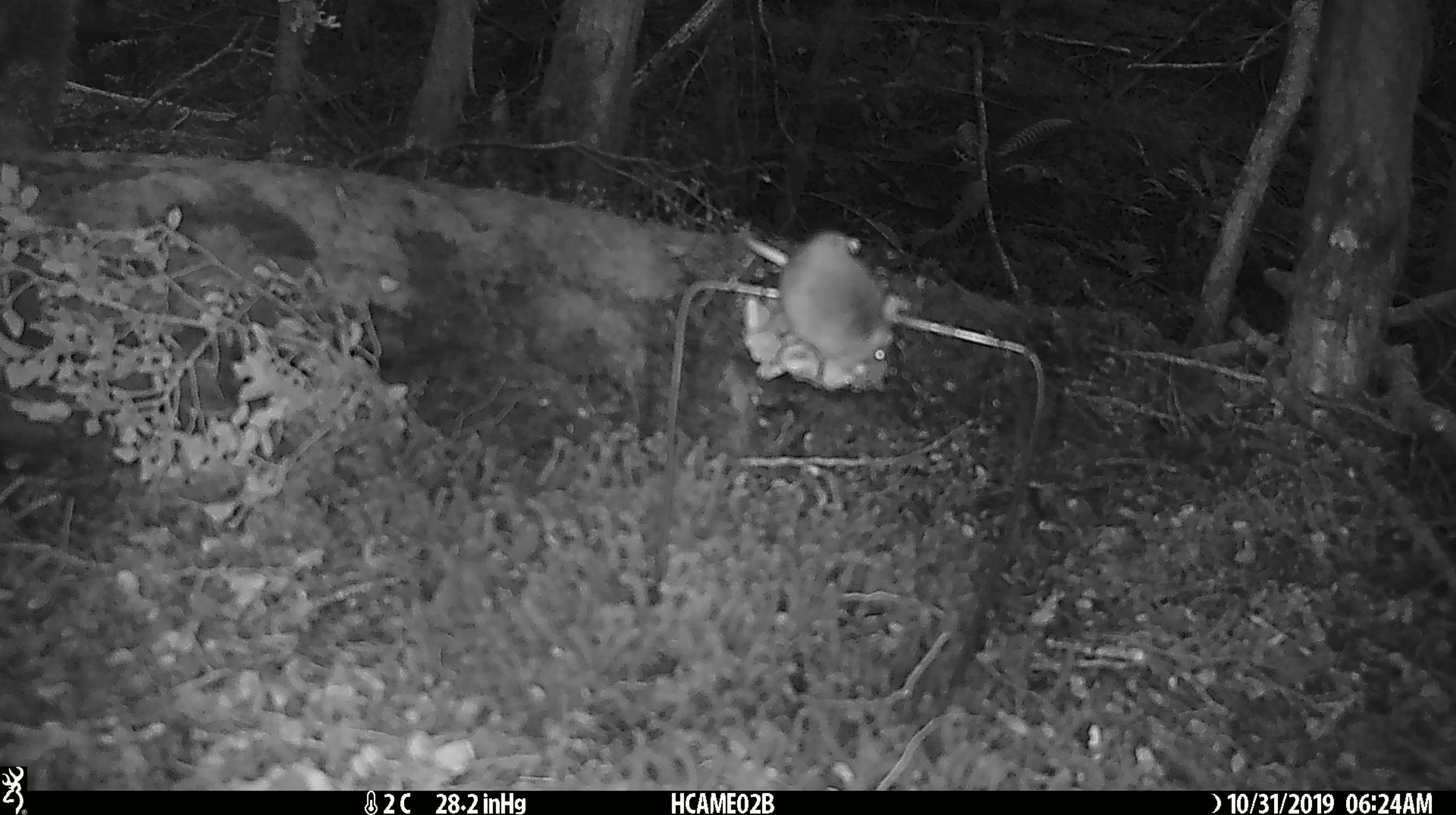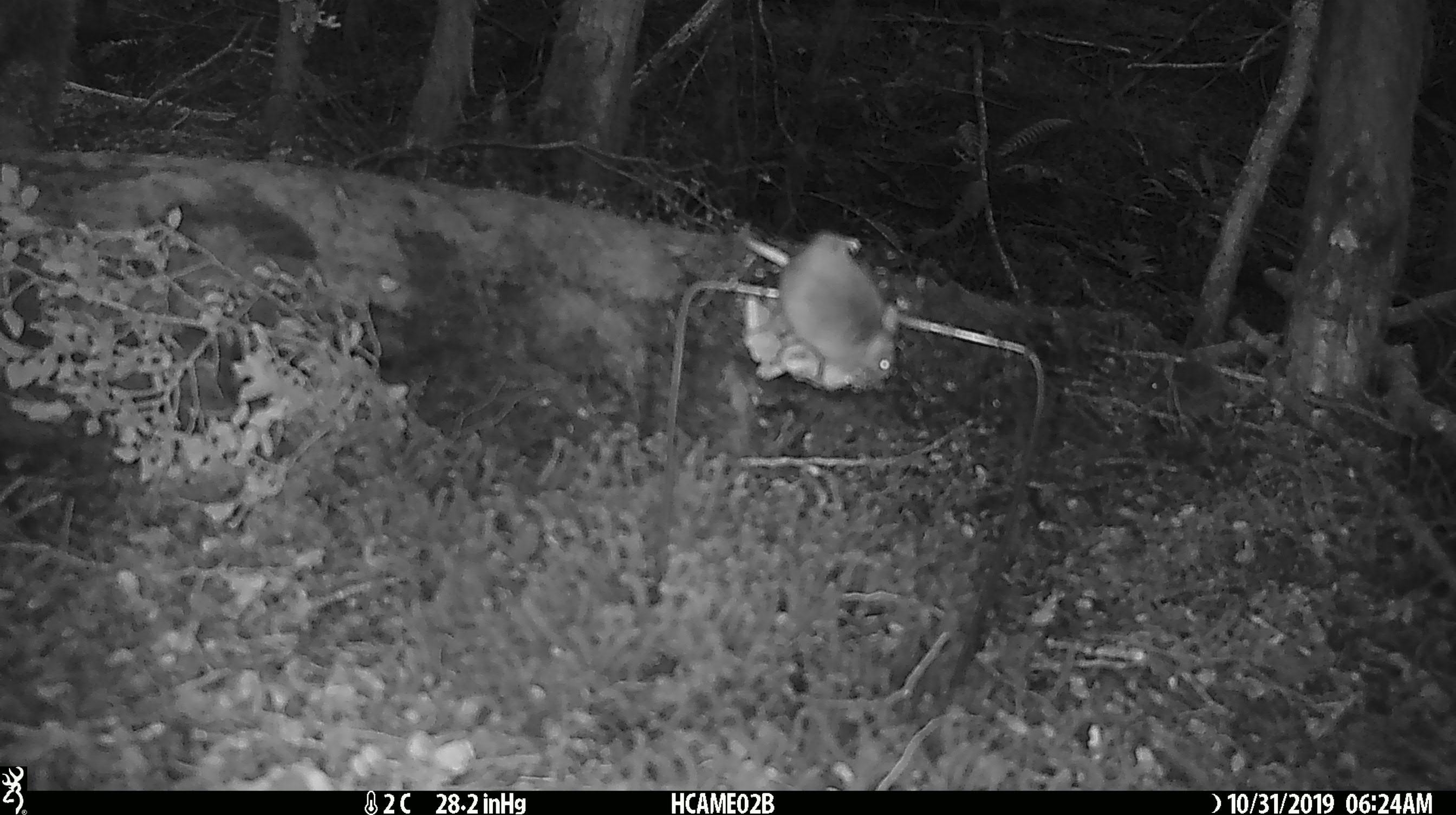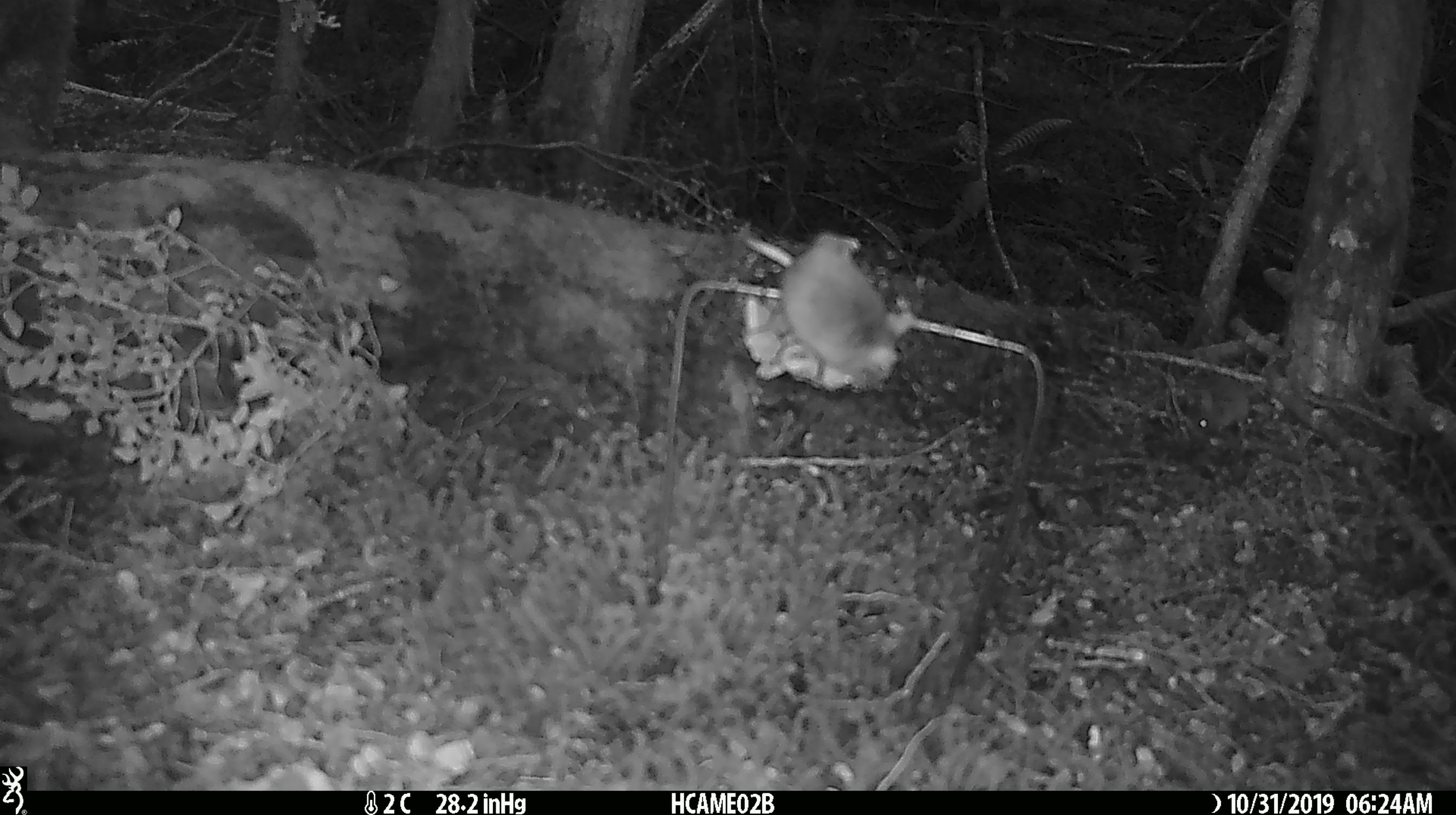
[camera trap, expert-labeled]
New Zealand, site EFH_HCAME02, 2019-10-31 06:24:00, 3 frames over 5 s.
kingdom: Animalia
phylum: Chordata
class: Mammalia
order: Rodentia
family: Muridae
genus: Mus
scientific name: Mus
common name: mouse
Mouse (Mus).